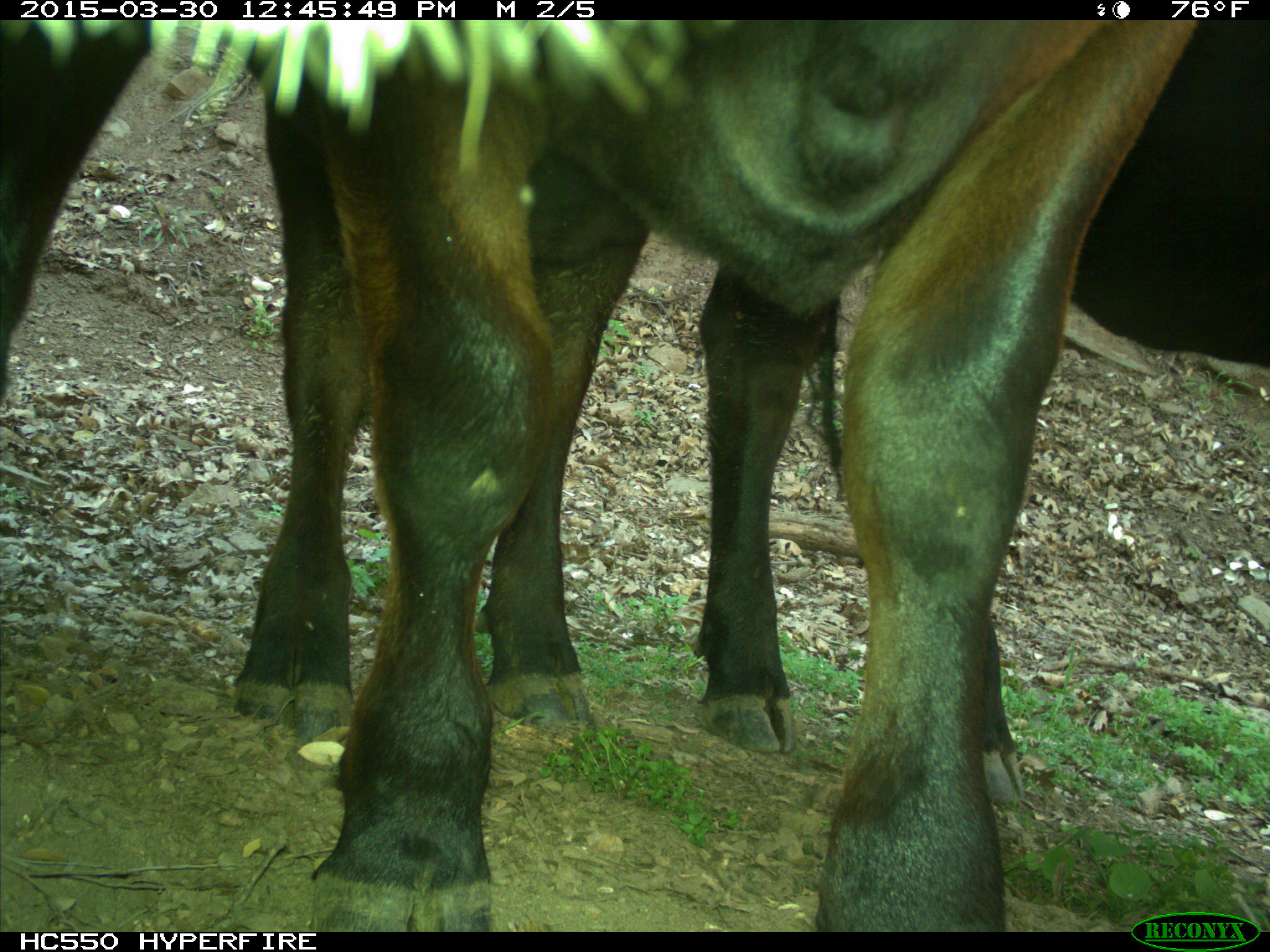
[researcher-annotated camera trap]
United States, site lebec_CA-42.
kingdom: Animalia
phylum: Chordata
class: Mammalia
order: Artiodactyla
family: Bovidae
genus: Bos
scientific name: Bos taurus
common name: domestic cow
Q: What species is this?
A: Bos taurus (domestic cow).